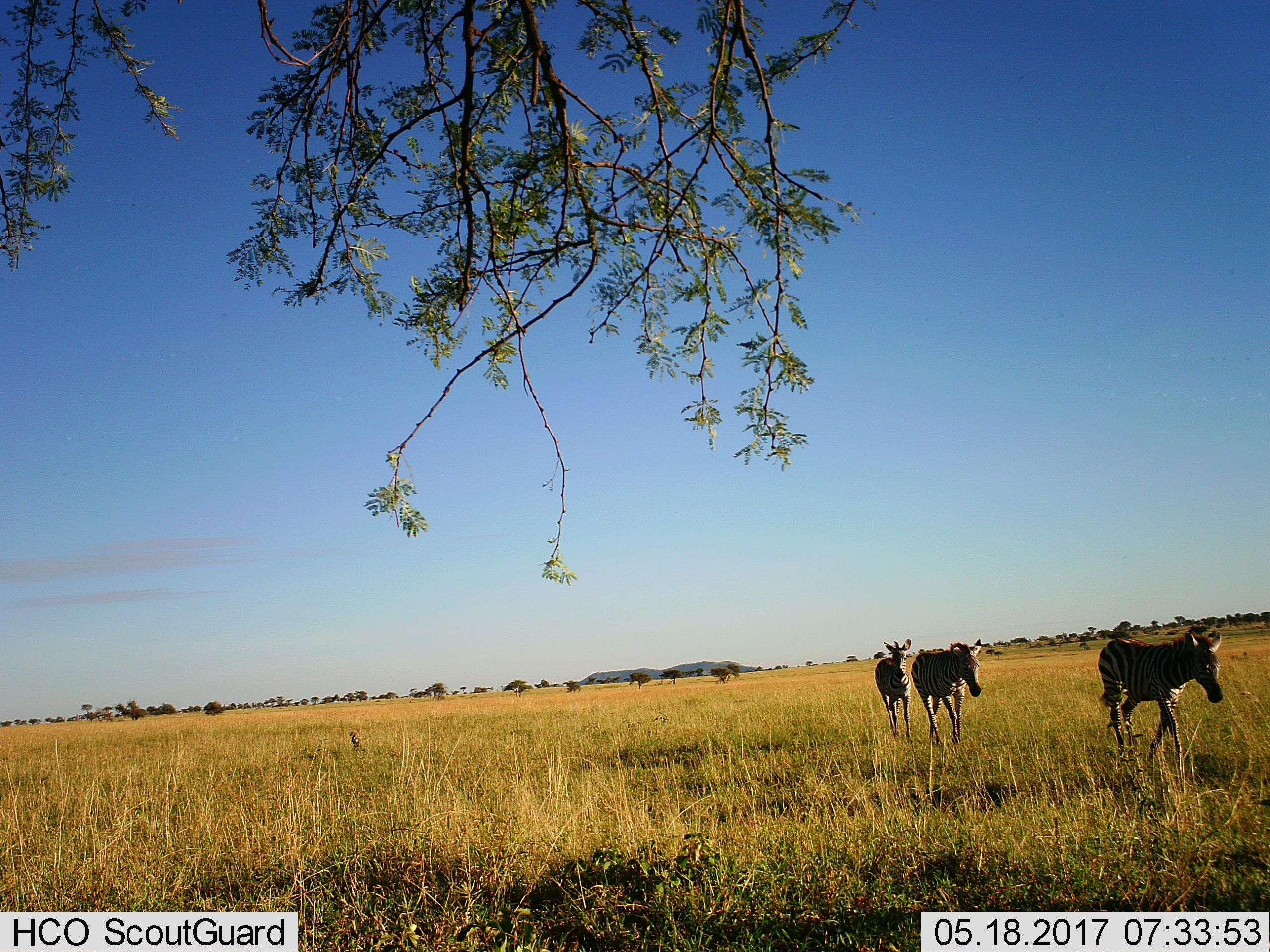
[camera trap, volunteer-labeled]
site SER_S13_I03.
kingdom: Animalia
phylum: Chordata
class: Mammalia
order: Perissodactyla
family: Equidae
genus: Equus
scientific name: Equus quagga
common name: plains zebra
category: zebraplains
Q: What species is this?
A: Zebraplains (plains zebra) (Equus quagga).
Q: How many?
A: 3.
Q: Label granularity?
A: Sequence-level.